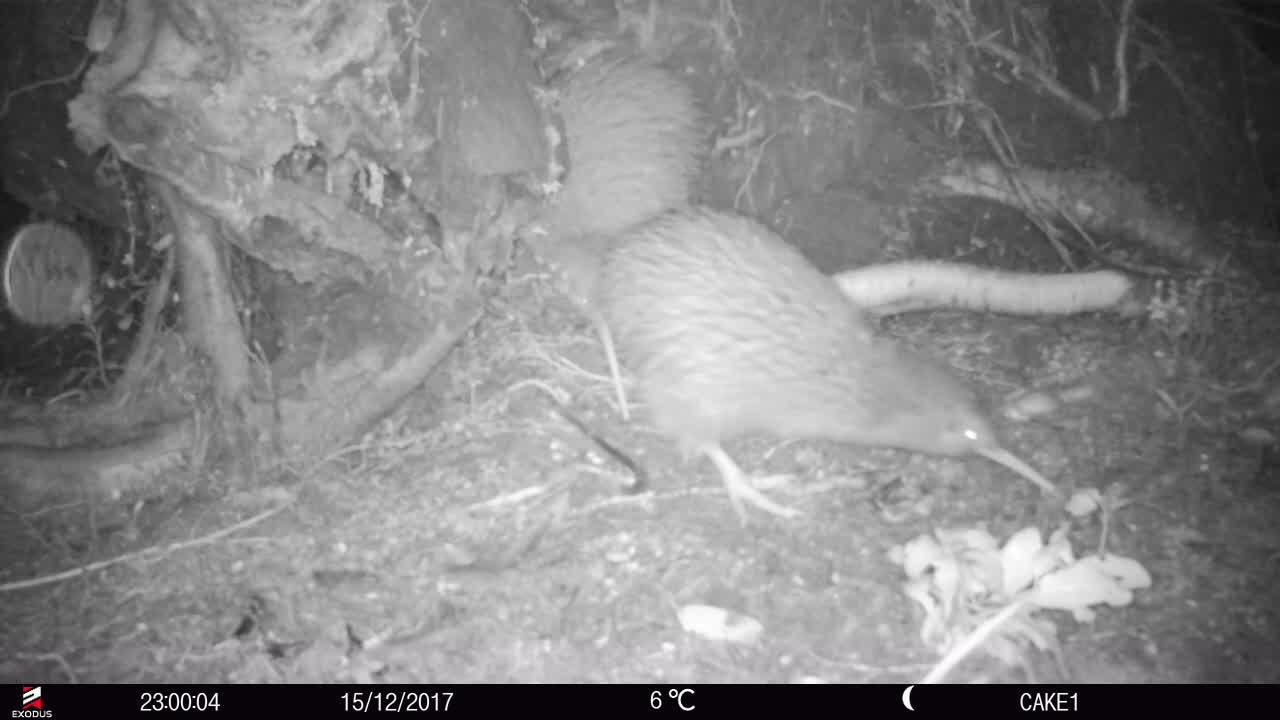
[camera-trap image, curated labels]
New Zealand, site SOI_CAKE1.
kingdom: Animalia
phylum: Chordata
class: Aves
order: Apterygiformes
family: Apterygidae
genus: Apteryx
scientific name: Apteryx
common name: kiwi